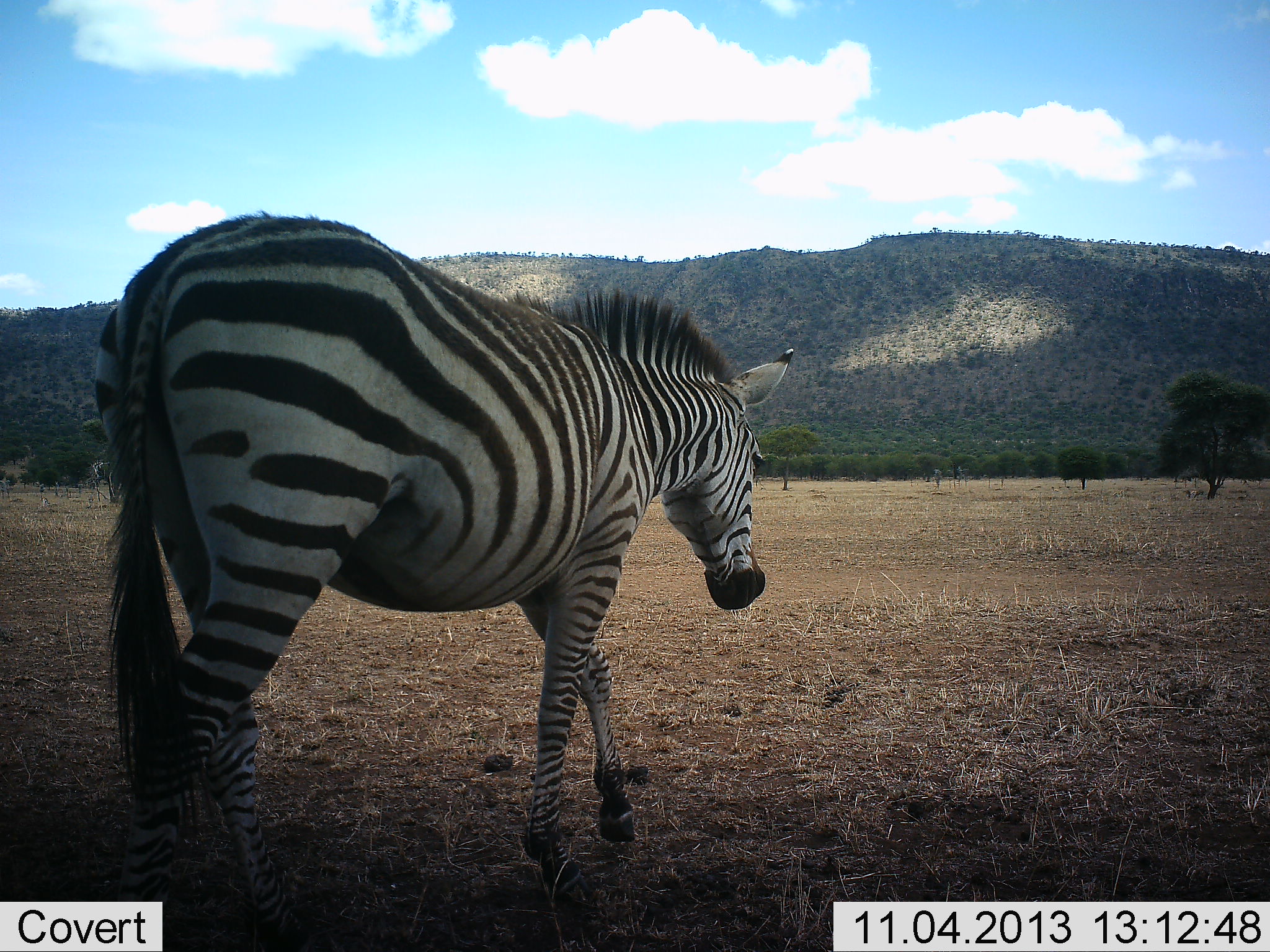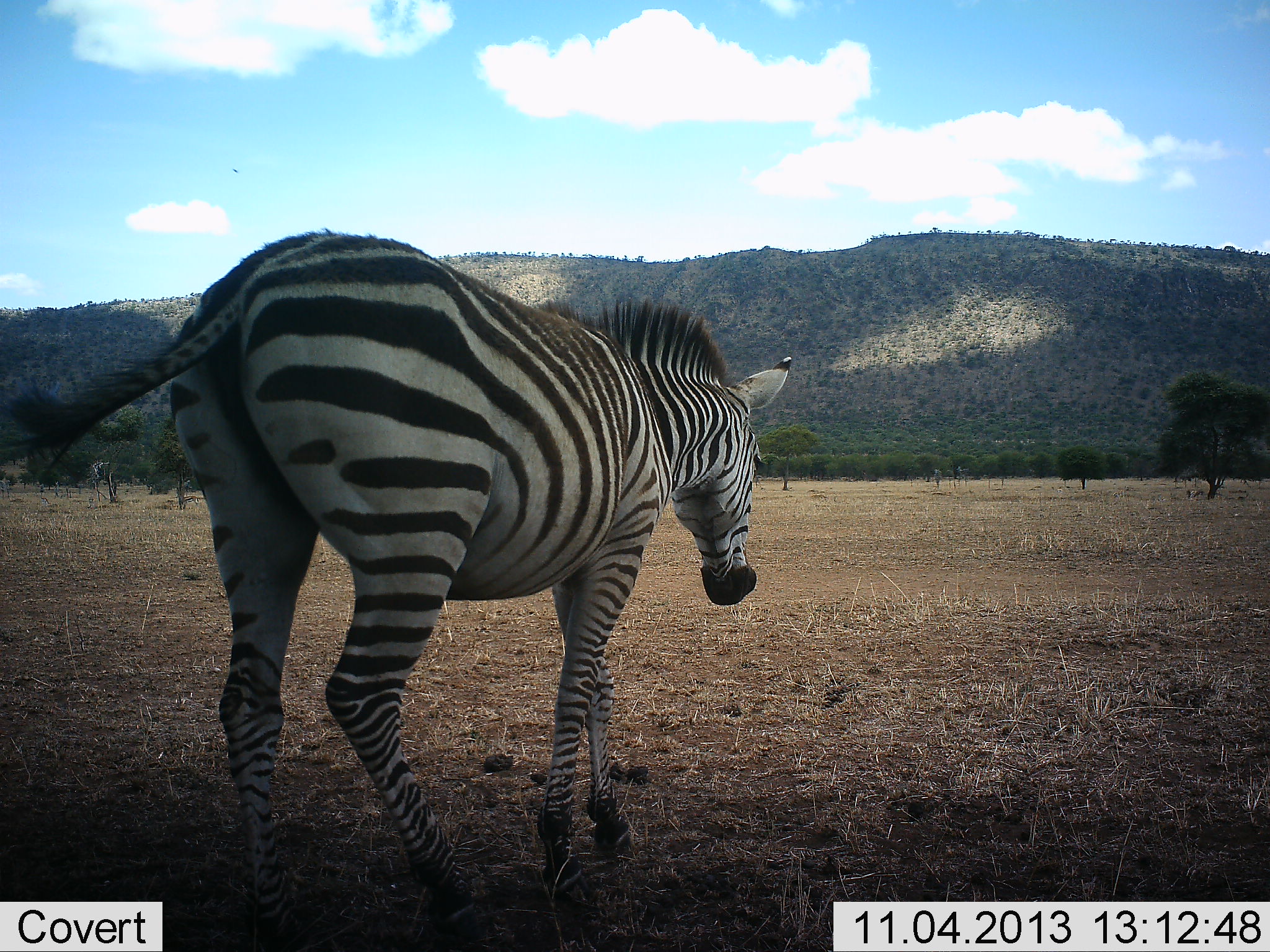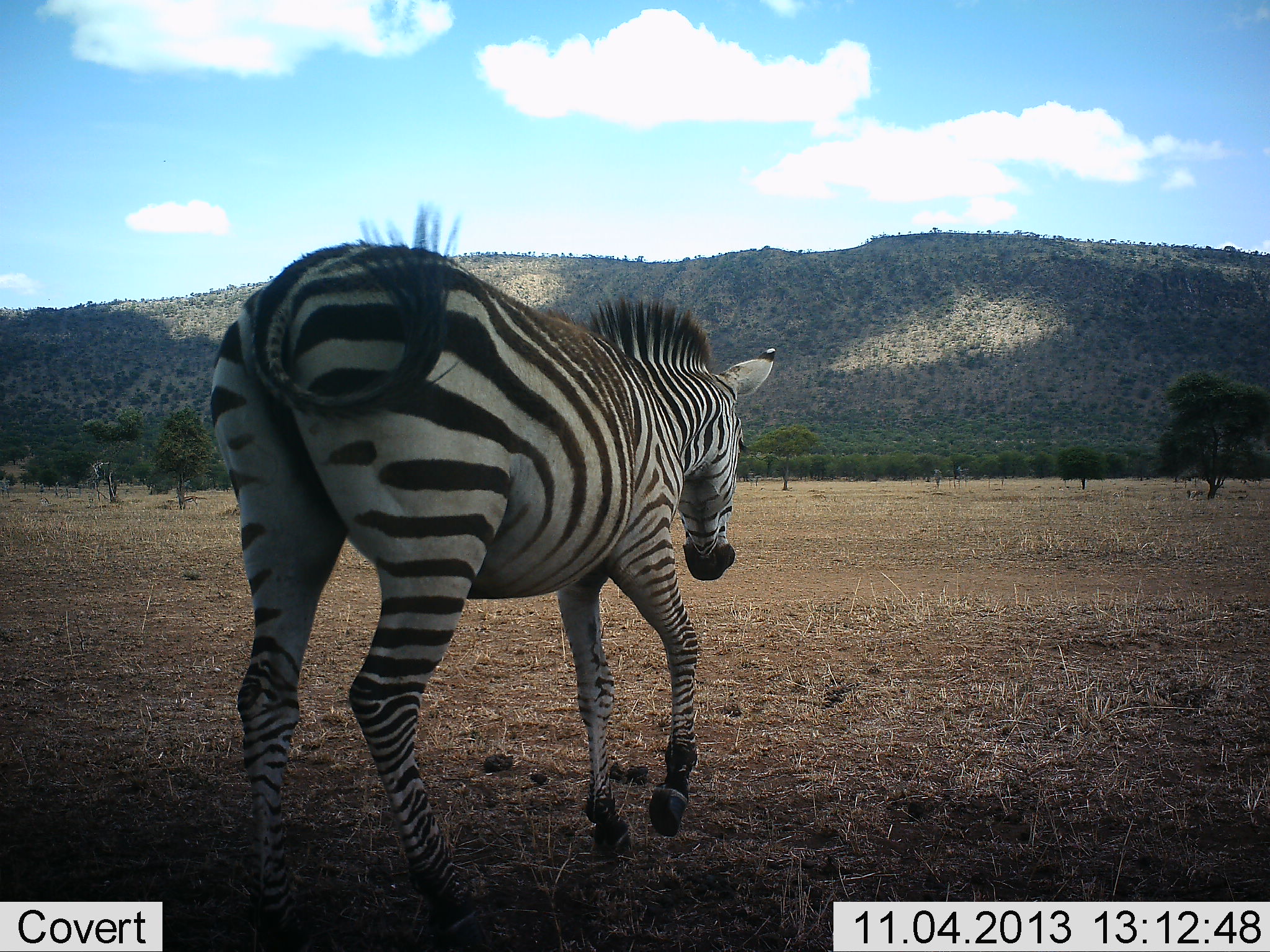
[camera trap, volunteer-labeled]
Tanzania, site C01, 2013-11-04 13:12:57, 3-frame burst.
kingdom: Animalia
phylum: Chordata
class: Mammalia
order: Perissodactyla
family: Equidae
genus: Equus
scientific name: Equus quagga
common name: plains zebra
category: zebra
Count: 1.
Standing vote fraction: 30%.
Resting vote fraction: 0%.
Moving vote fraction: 80%.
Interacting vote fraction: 0%.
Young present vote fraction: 0%.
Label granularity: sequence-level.